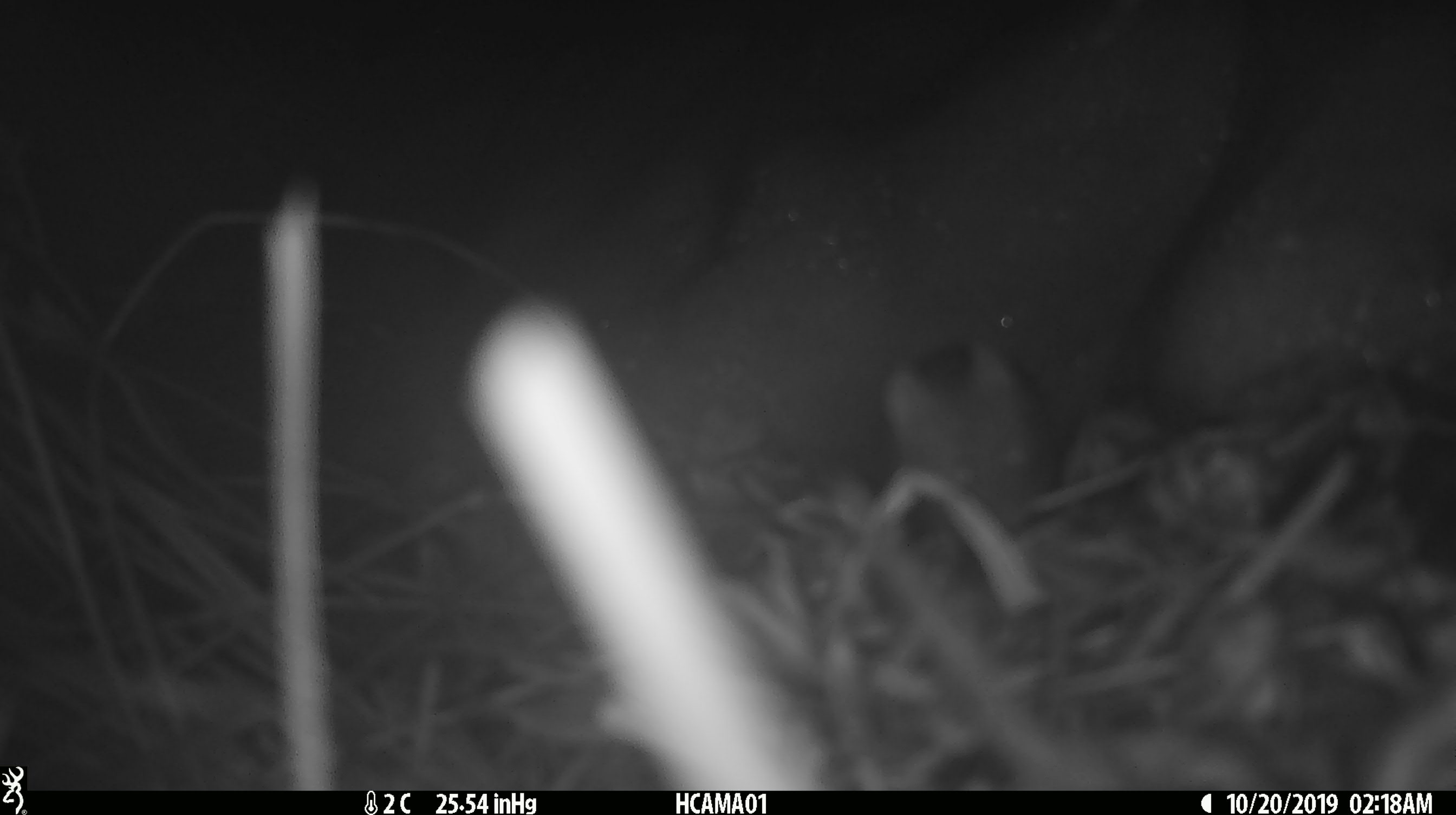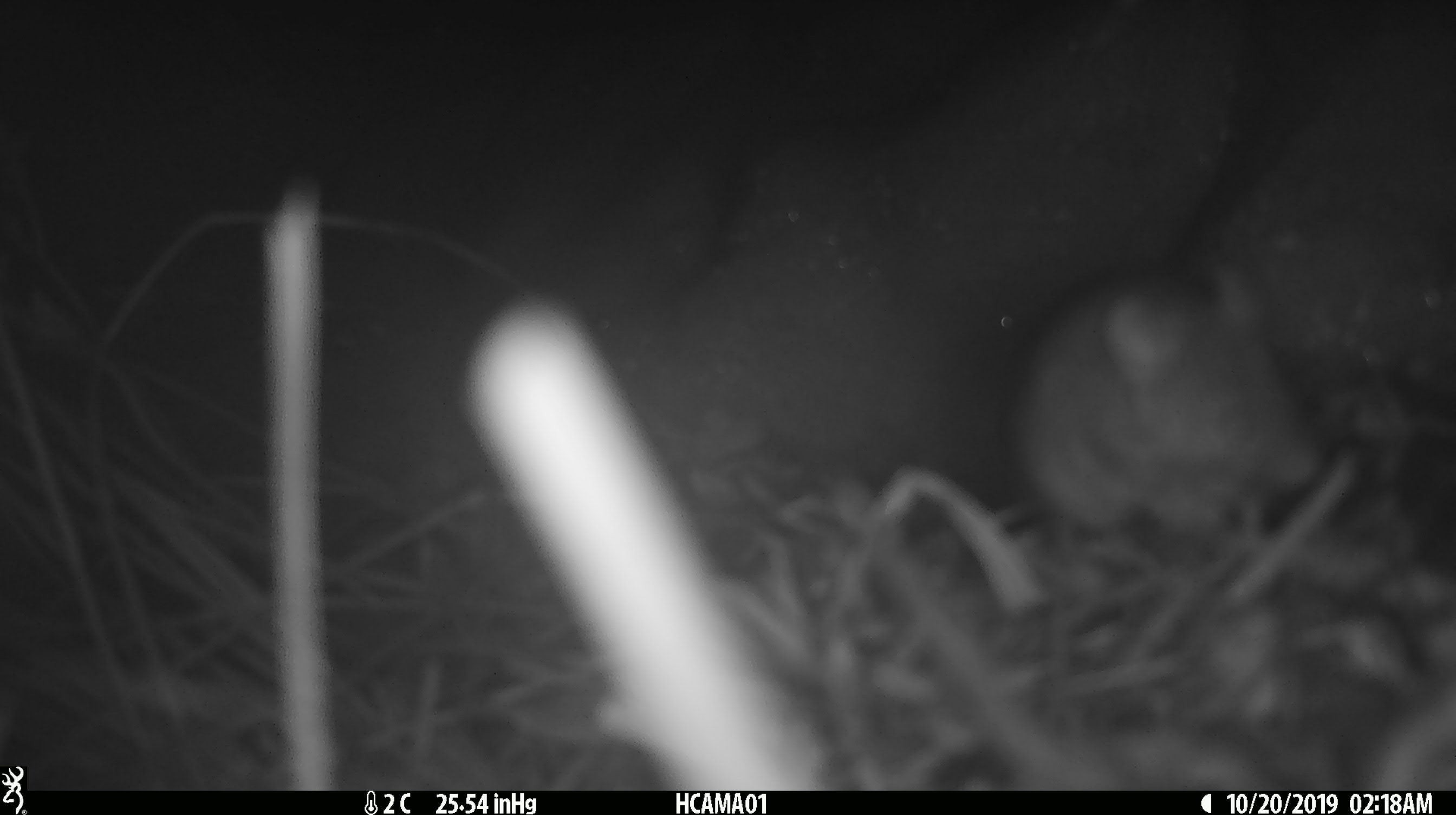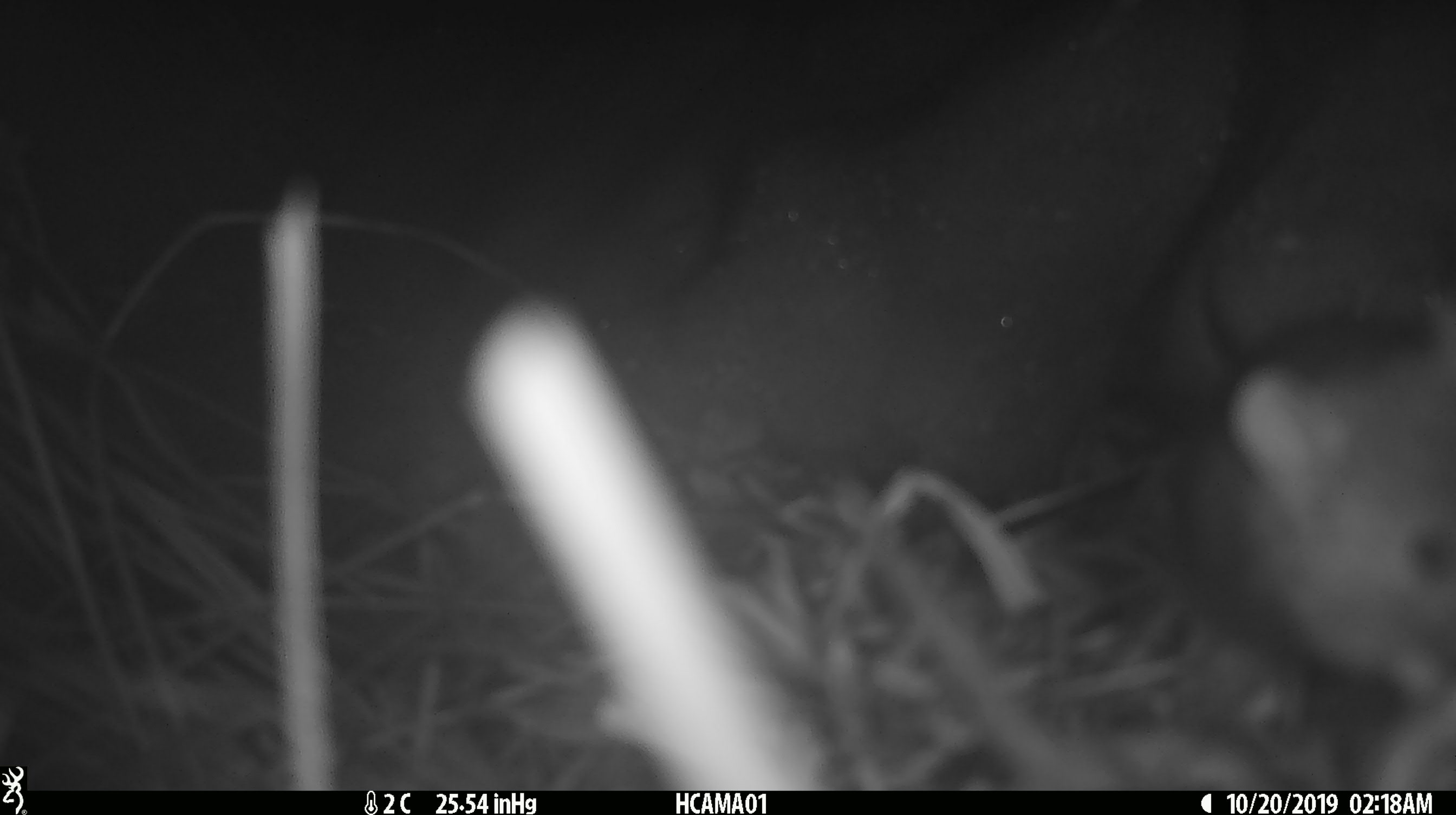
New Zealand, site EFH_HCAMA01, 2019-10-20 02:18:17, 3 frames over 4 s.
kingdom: Animalia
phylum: Chordata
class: Mammalia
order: Rodentia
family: Muridae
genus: Mus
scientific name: Mus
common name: mouse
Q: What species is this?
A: Mouse (Mus).